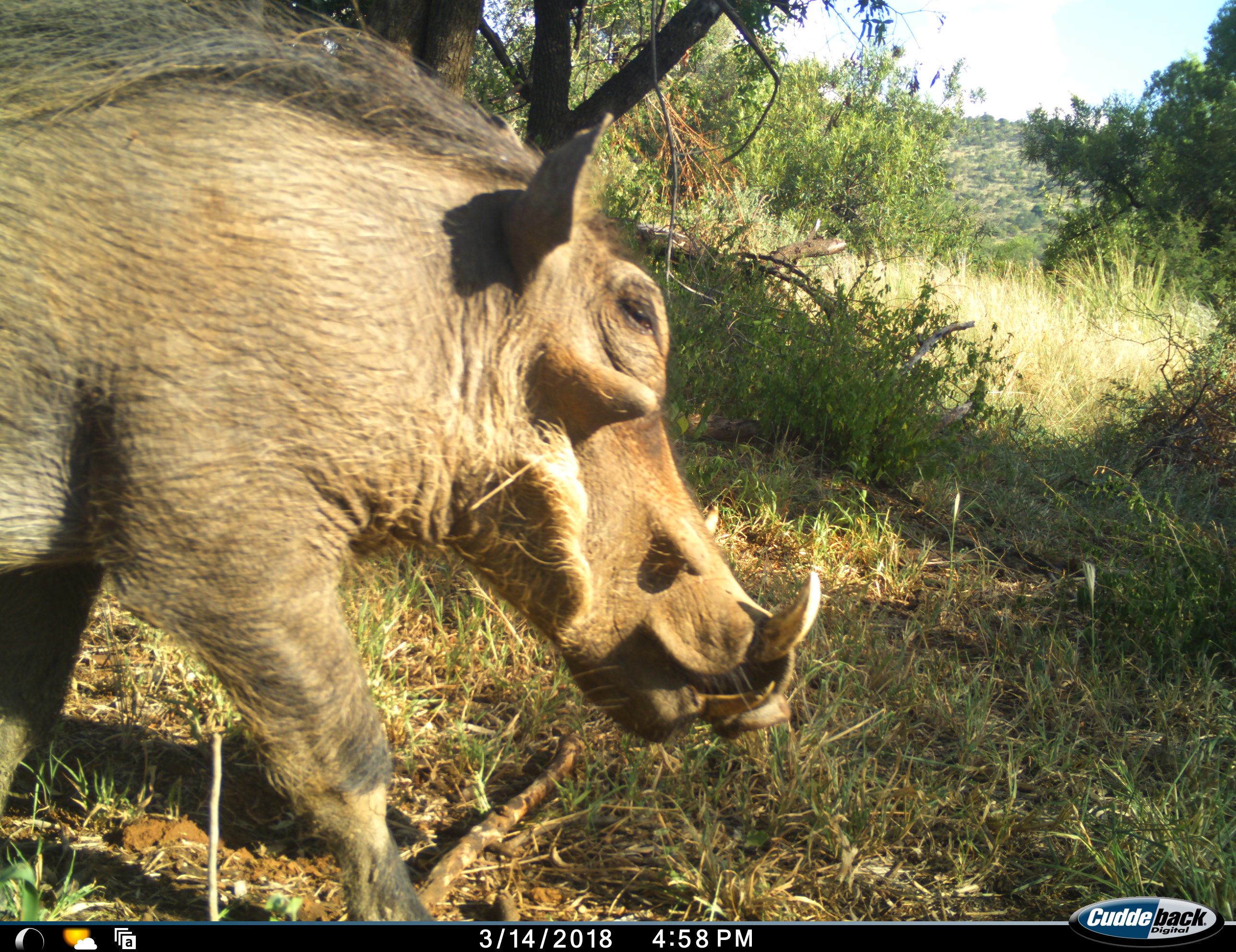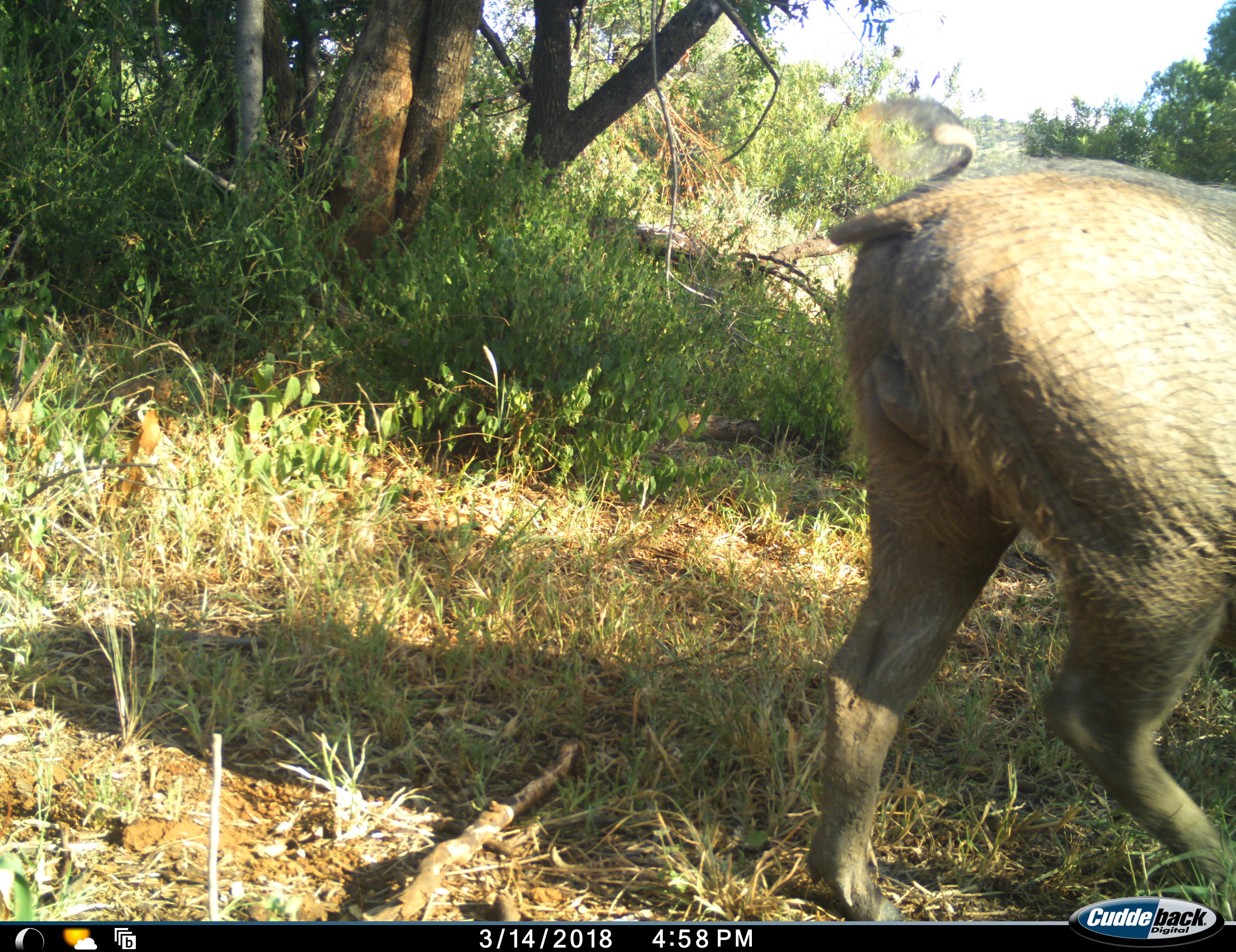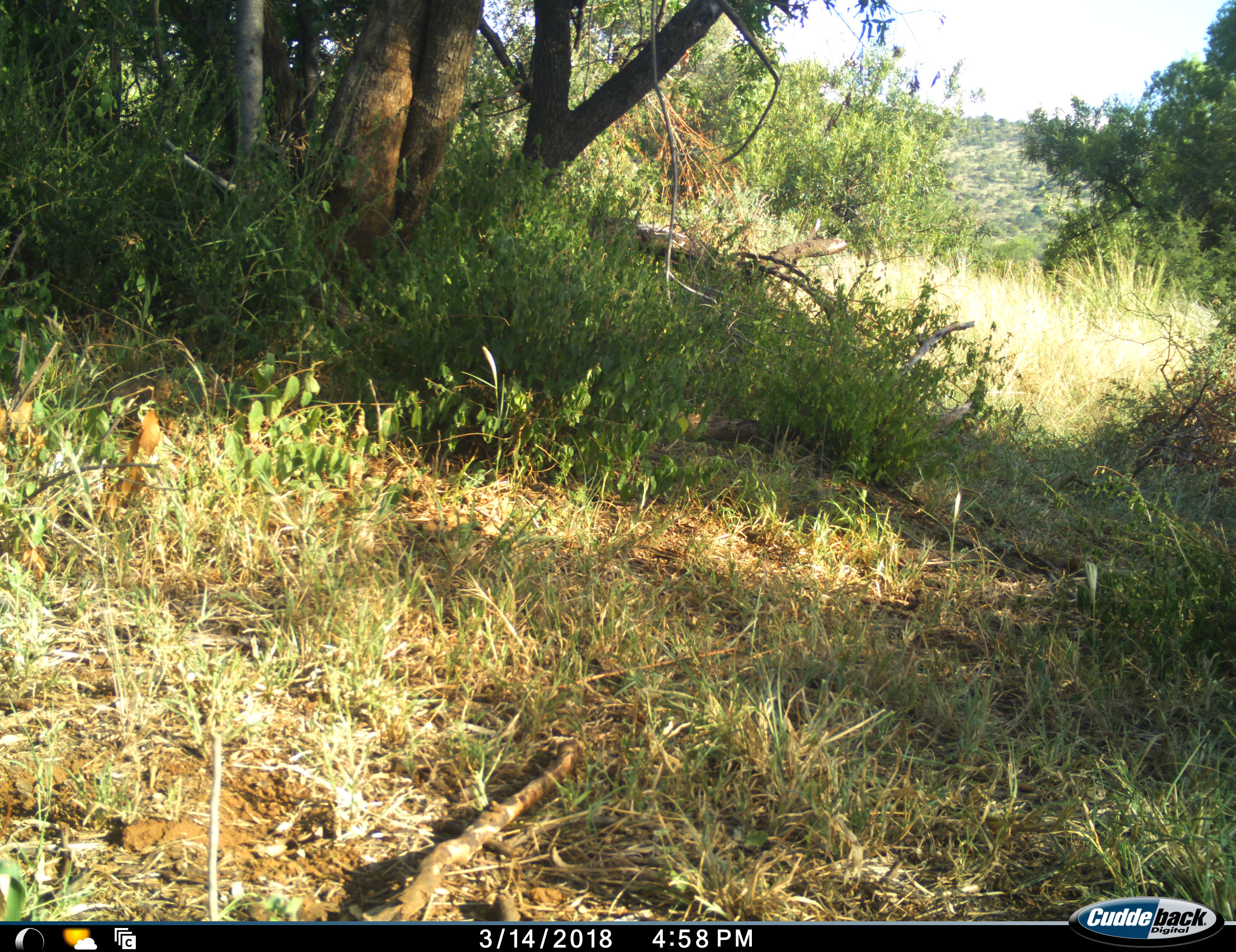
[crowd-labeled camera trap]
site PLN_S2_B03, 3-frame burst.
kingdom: Animalia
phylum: Chordata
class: Mammalia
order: Artiodactyla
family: Suidae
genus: Phacochoerus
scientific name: Phacochoerus africanus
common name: warthog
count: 1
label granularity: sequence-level